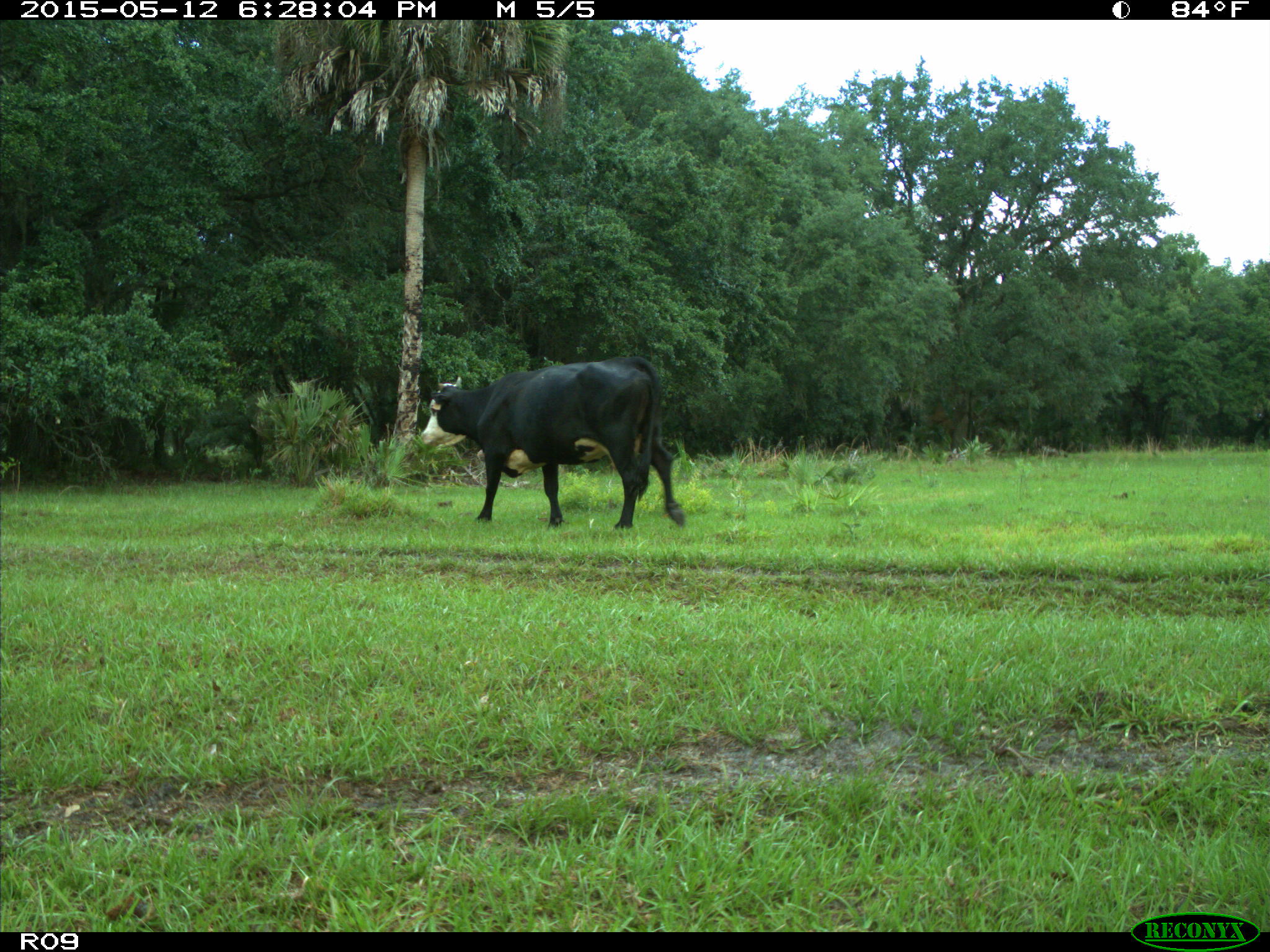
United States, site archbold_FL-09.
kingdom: Animalia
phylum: Chordata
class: Mammalia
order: Artiodactyla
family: Bovidae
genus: Bos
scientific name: Bos taurus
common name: domestic cow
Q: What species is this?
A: Bos taurus (domestic cow).